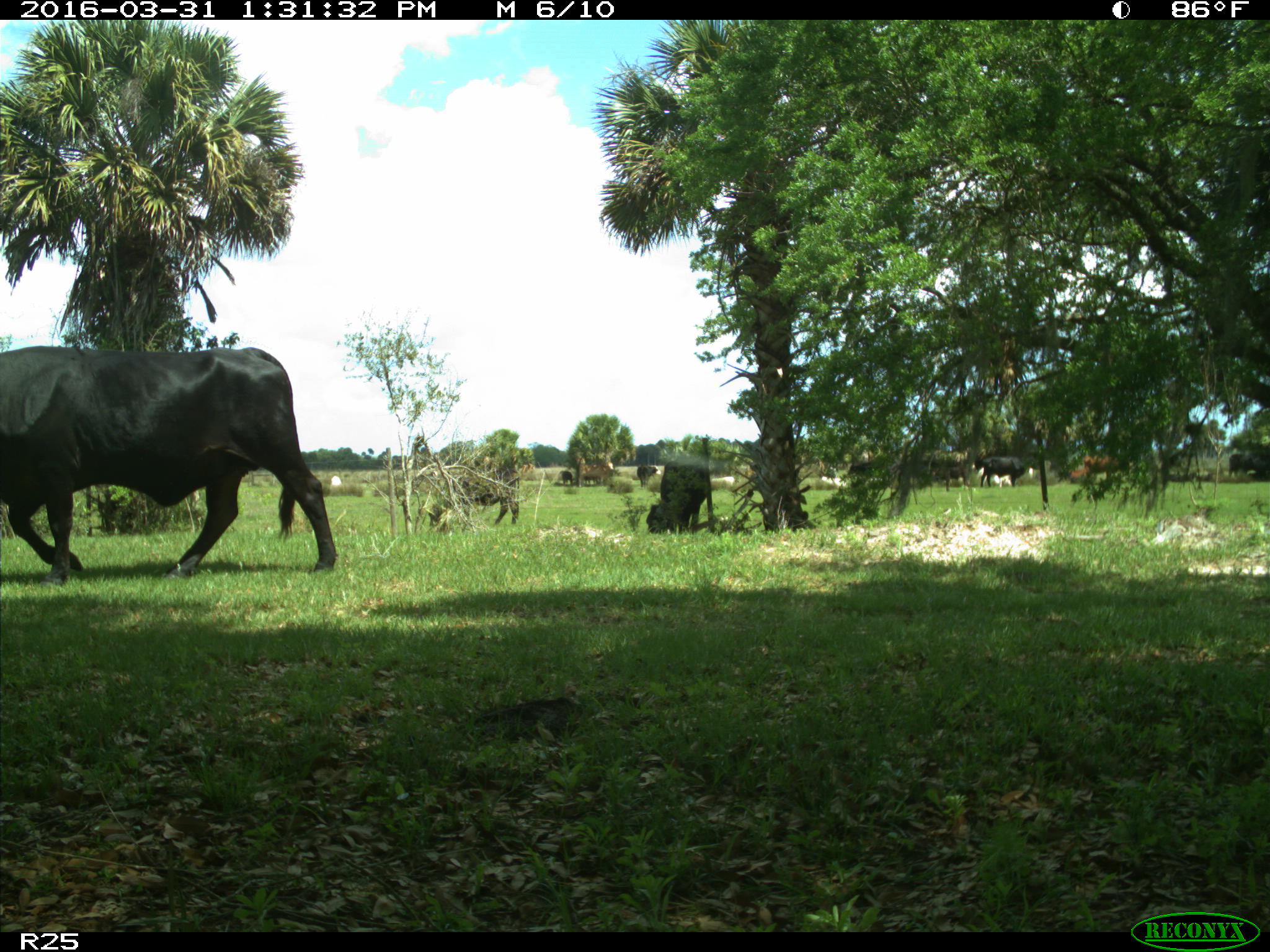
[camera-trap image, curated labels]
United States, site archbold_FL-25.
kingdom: Animalia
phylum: Chordata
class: Mammalia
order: Artiodactyla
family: Bovidae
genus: Bos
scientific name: Bos taurus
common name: domestic cow